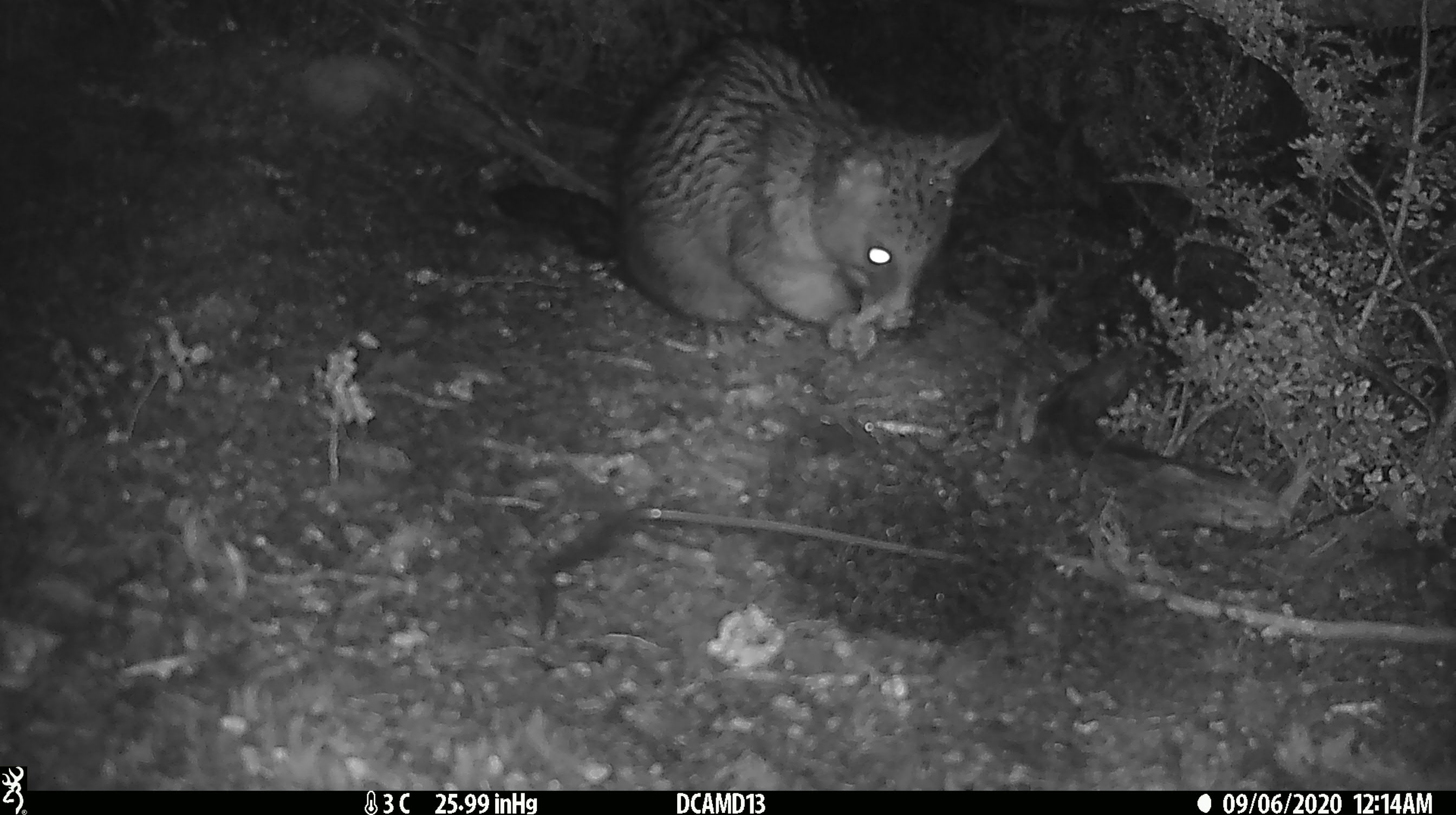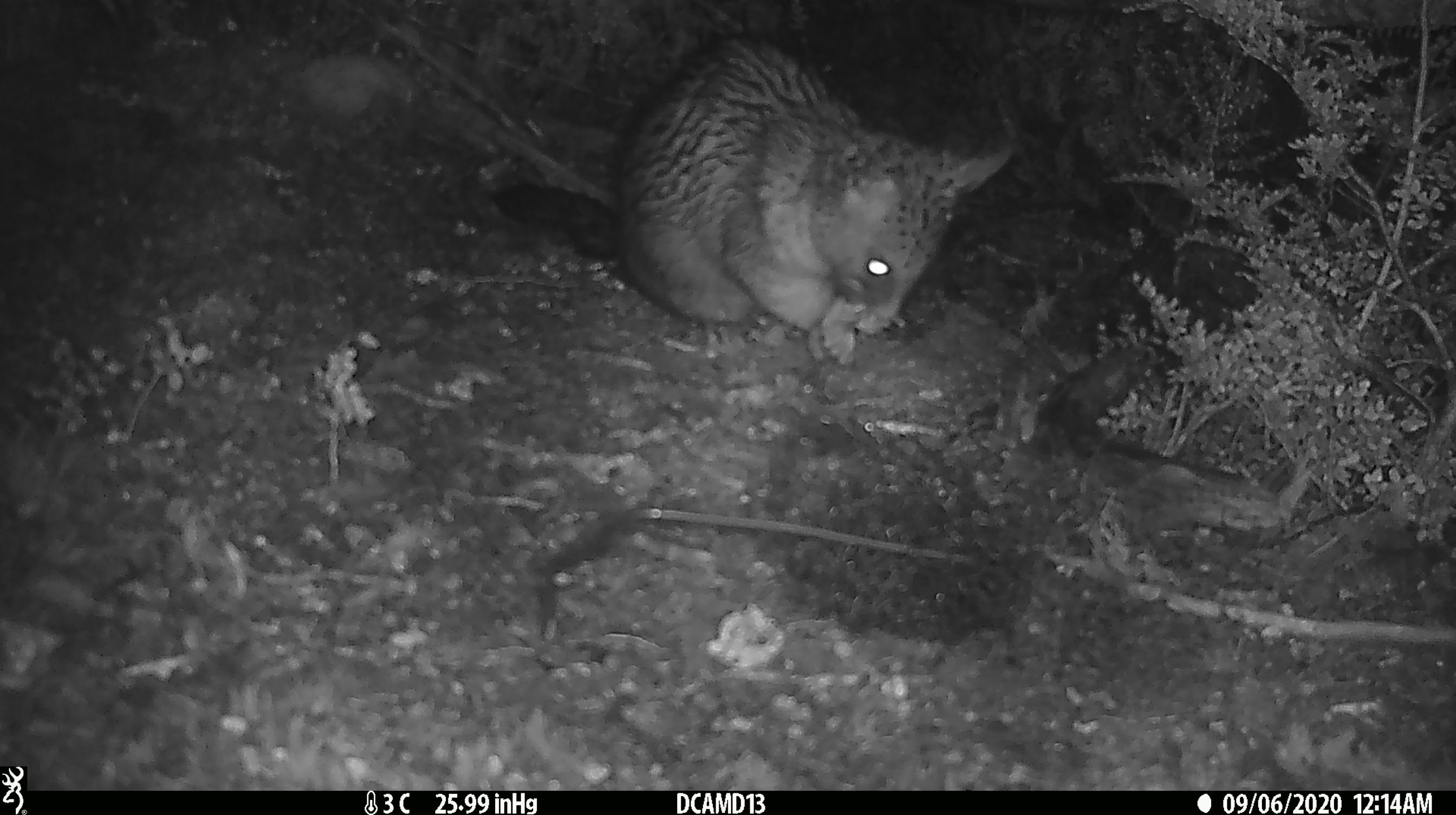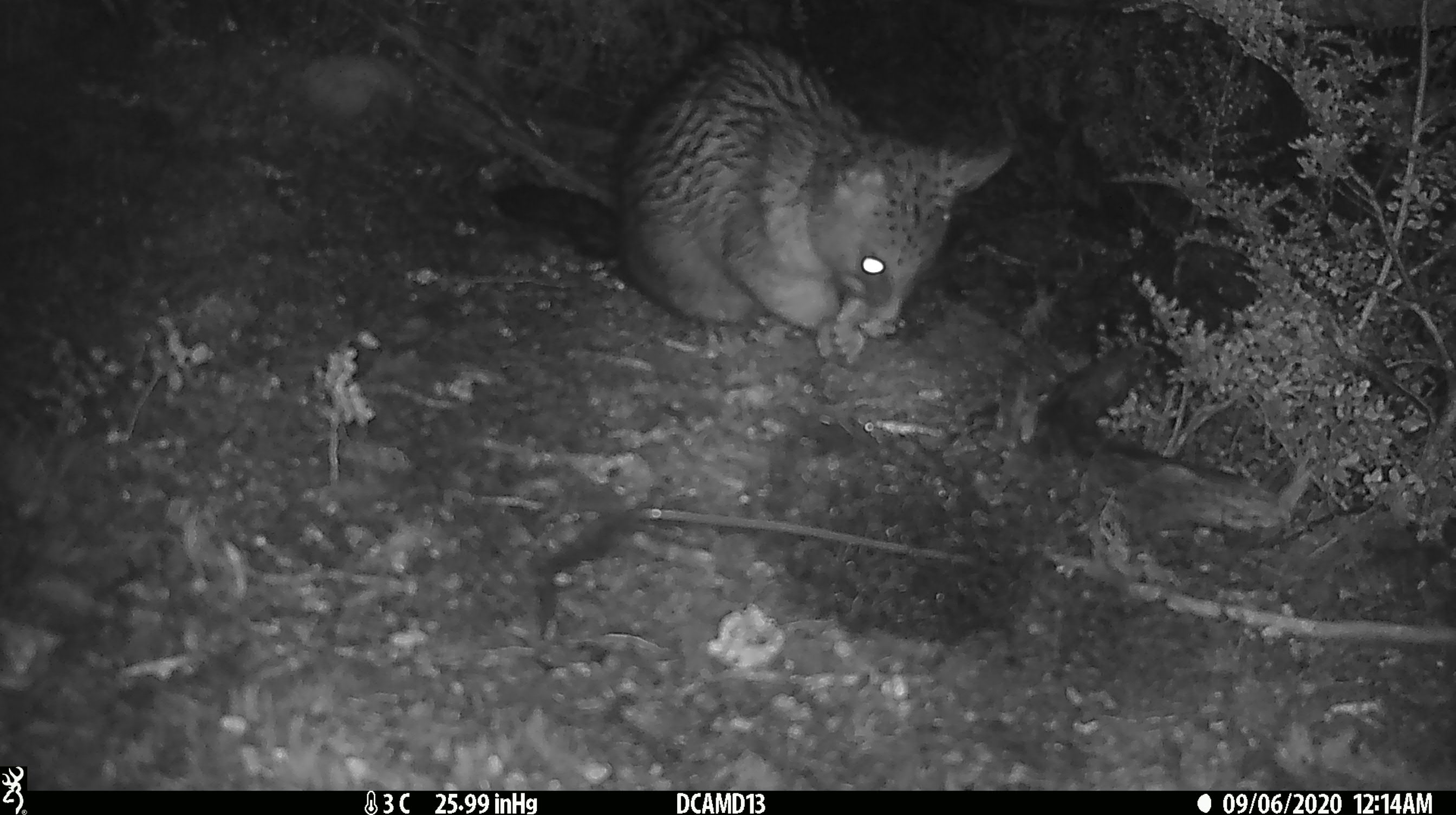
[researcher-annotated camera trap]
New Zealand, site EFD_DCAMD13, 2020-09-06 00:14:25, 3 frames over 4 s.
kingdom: Animalia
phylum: Chordata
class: Mammalia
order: Diprotodontia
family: Phalangeridae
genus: Trichosurus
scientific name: Trichosurus vulpecula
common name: common brushtail possum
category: possum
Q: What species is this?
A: Possum (common brushtail possum) (Trichosurus vulpecula).